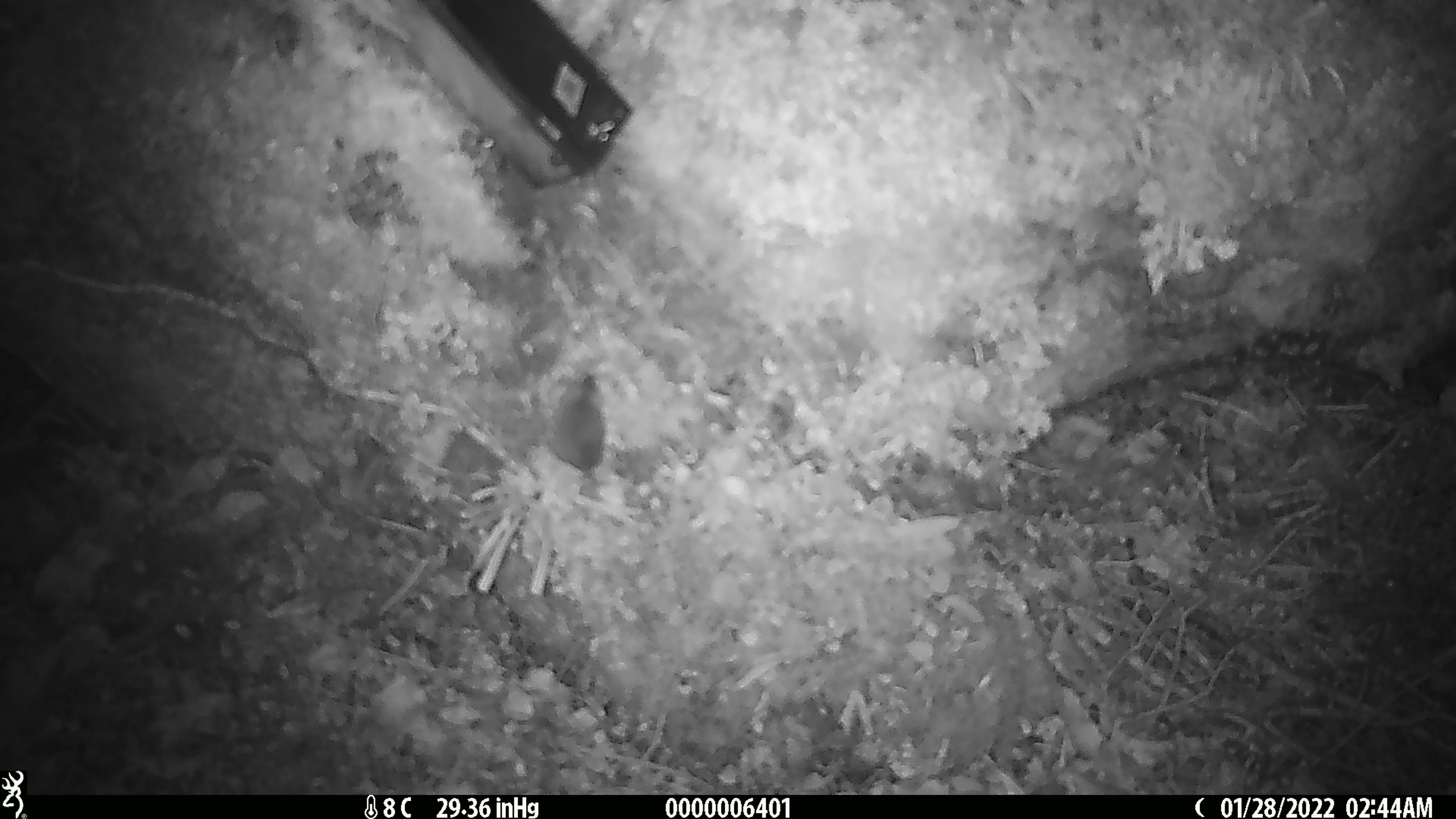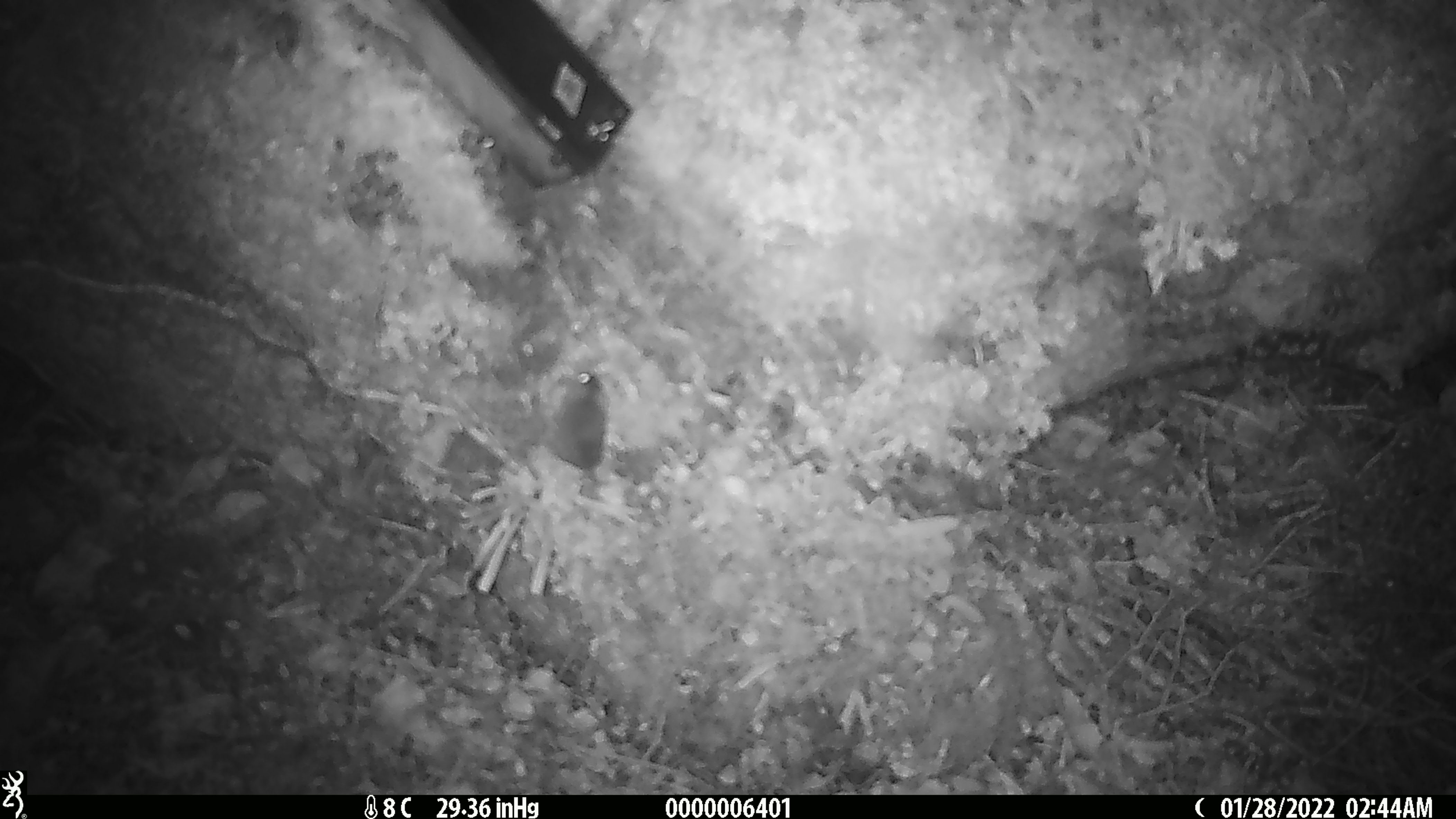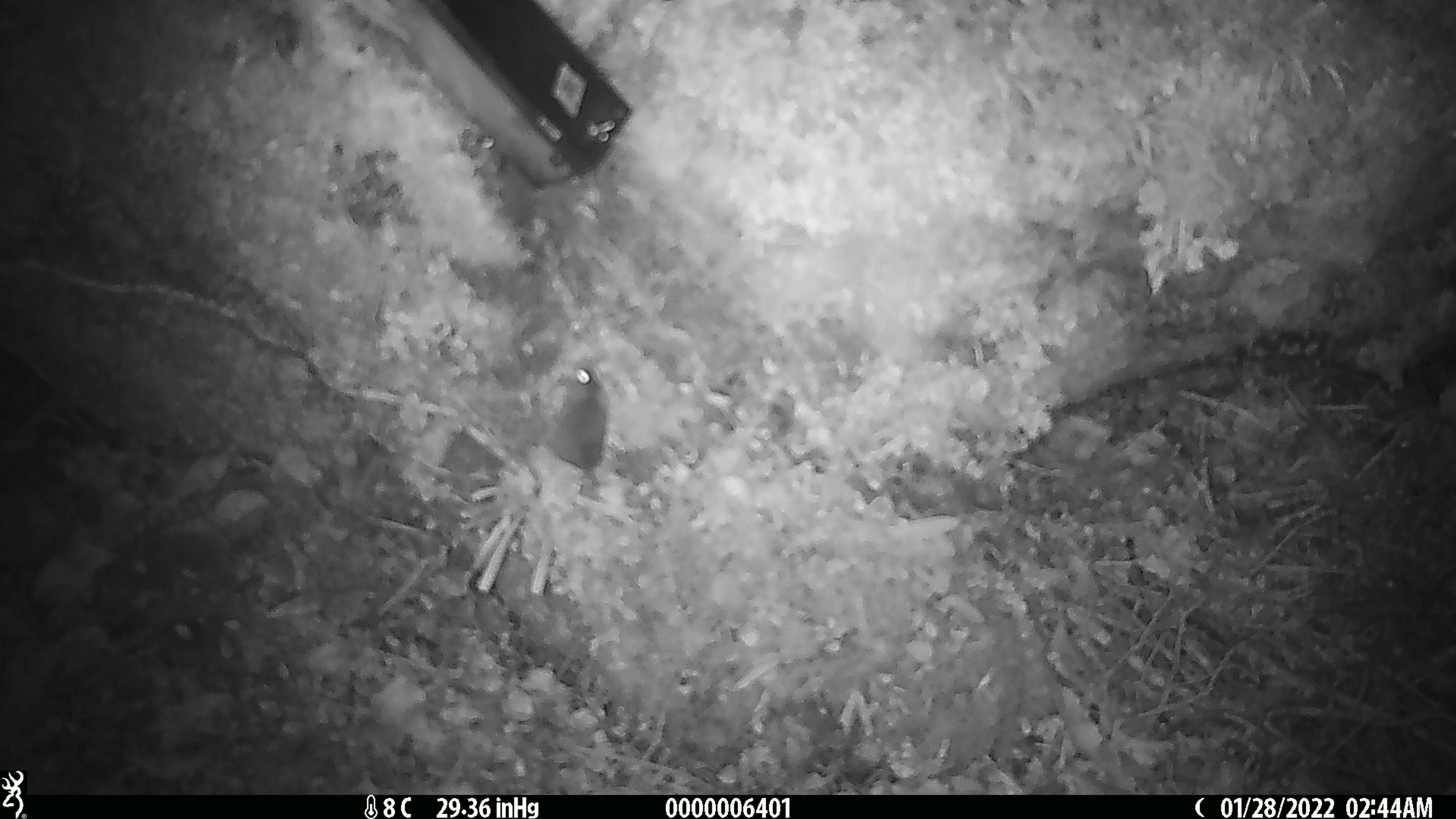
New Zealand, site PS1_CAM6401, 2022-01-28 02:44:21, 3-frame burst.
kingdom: Animalia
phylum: Chordata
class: Mammalia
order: Rodentia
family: Muridae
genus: Mus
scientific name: Mus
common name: mouse